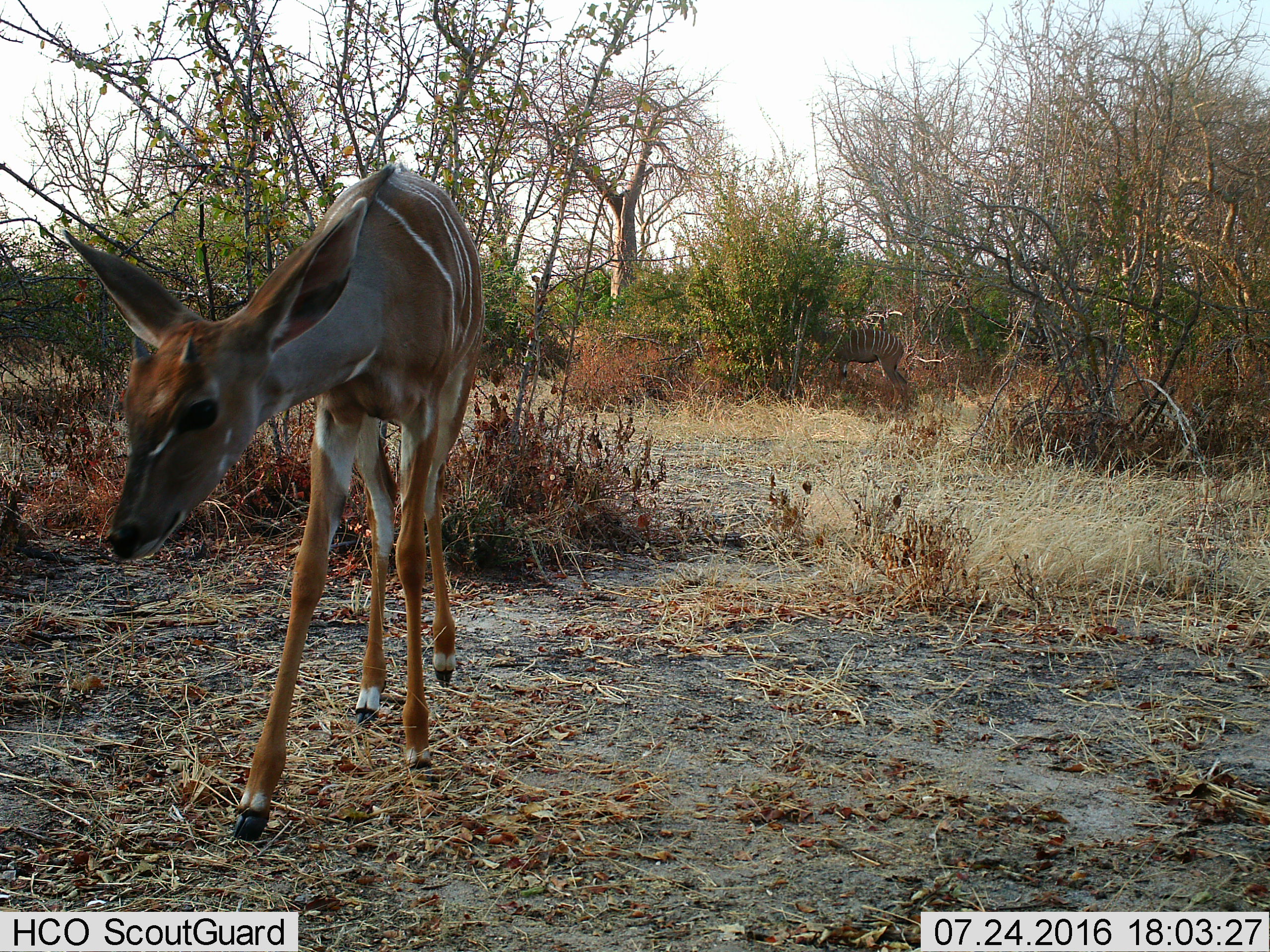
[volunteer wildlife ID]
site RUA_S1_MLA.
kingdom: Animalia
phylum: Chordata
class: Mammalia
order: Artiodactyla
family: Bovidae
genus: Tragelaphus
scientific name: Tragelaphus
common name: kudu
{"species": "kudu (Tragelaphus)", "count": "2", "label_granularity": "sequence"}